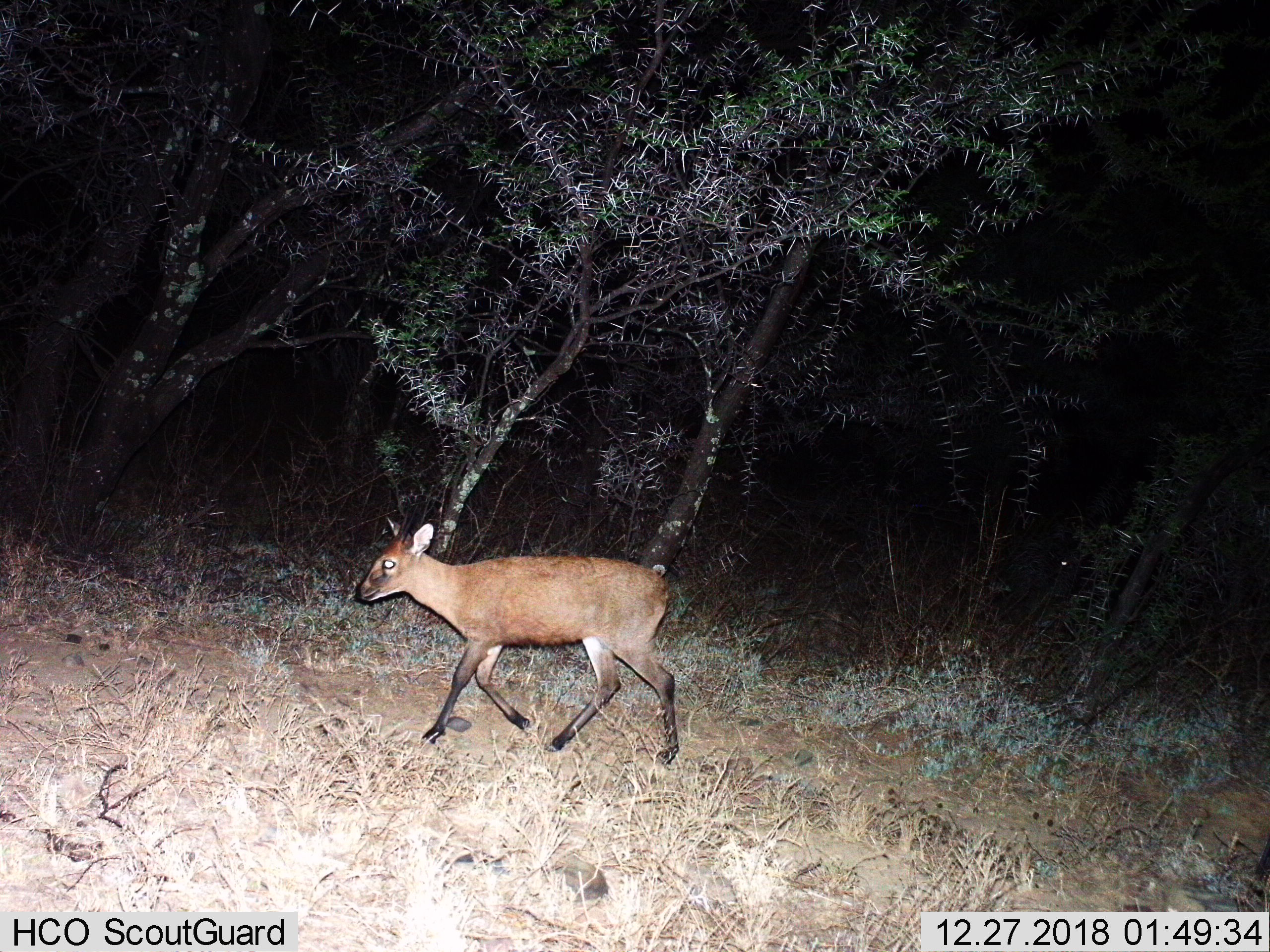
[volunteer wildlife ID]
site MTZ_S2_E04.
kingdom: Animalia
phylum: Chordata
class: Mammalia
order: Artiodactyla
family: Bovidae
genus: Sylvicapra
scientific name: Sylvicapra grimmia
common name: common duiker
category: duikercommongrey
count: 1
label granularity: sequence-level